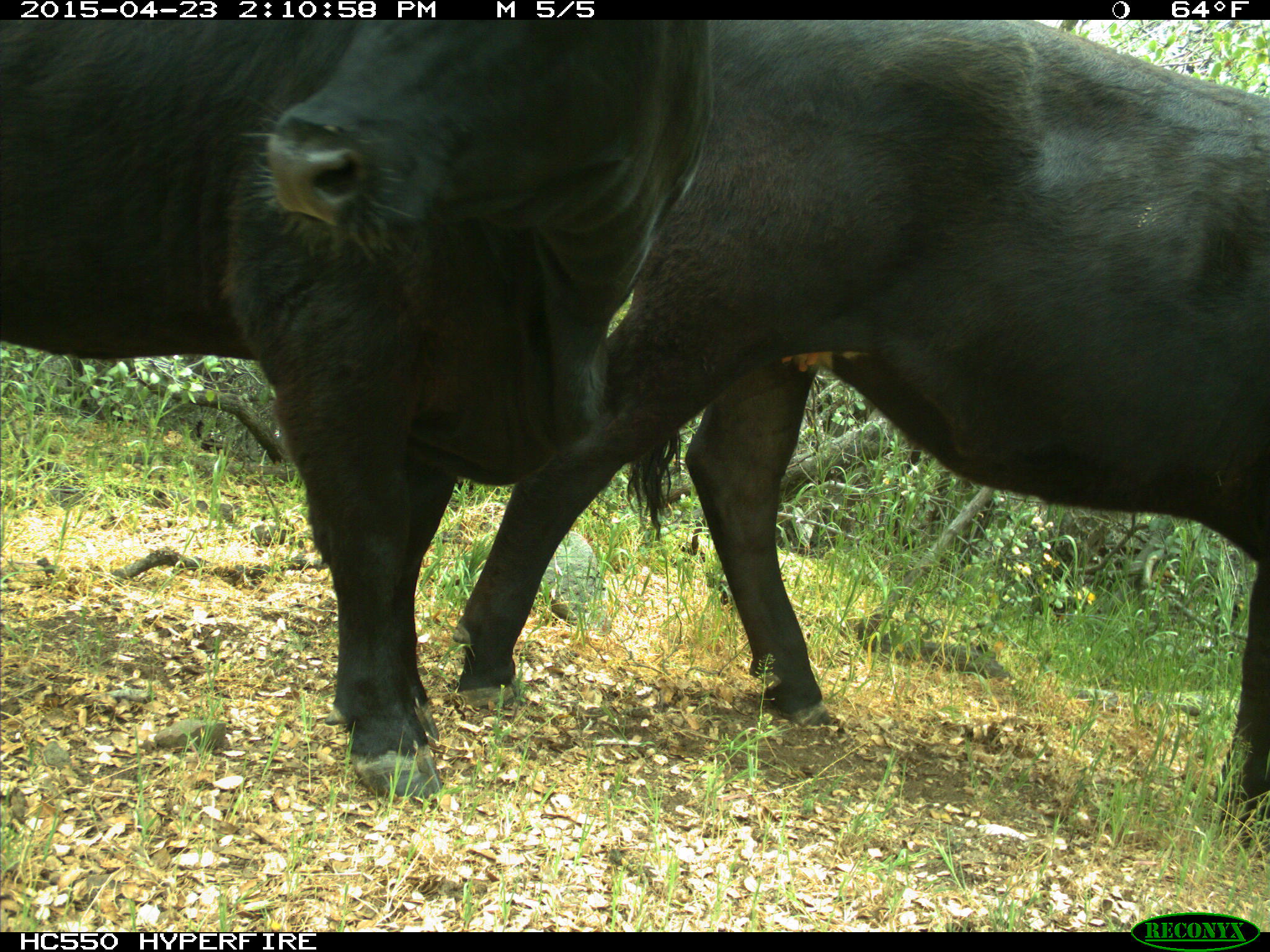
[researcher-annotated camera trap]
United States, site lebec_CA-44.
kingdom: Animalia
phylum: Chordata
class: Mammalia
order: Artiodactyla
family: Bovidae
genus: Bos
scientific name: Bos taurus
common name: domestic cow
Bos taurus (domestic cow).